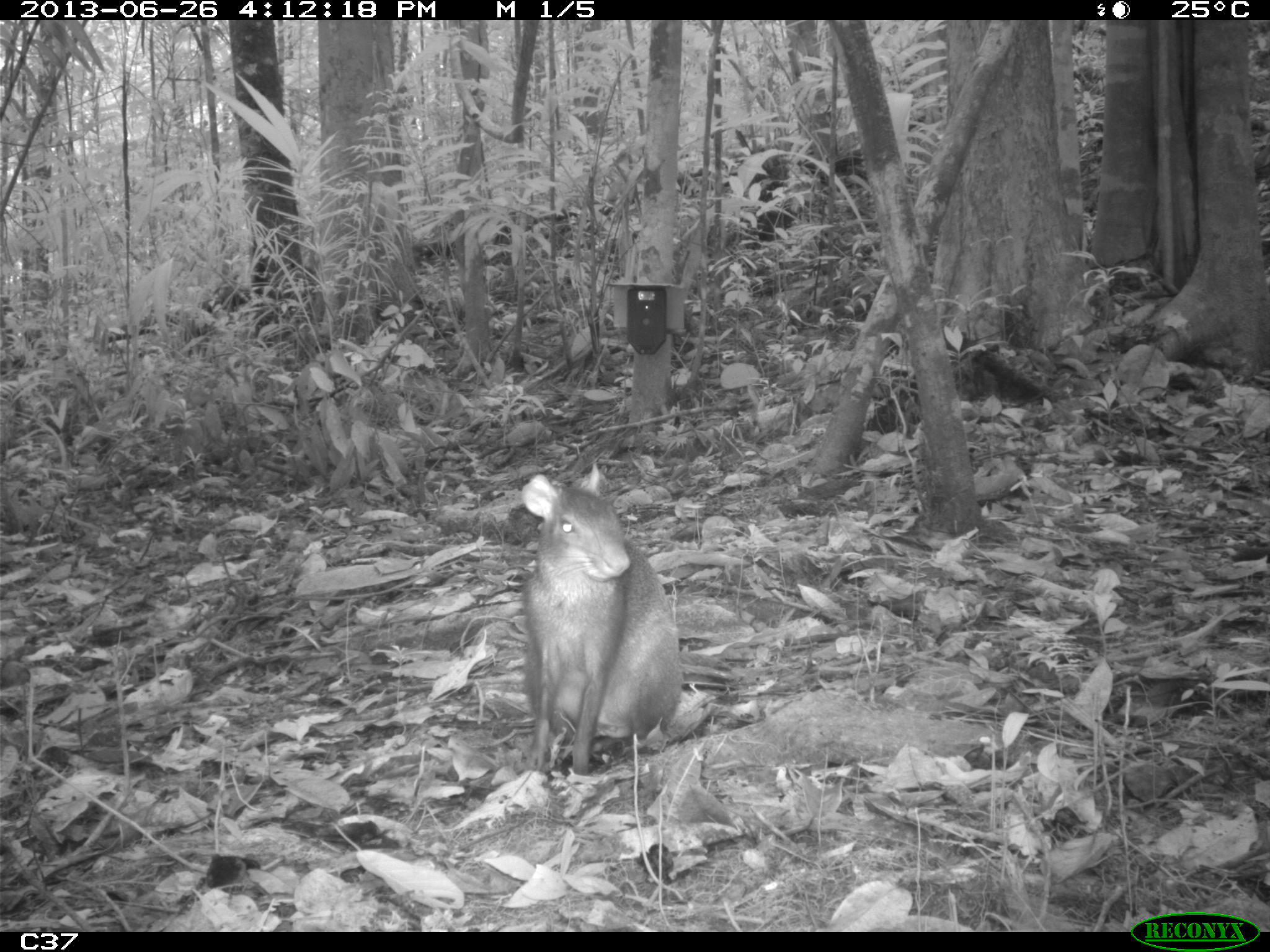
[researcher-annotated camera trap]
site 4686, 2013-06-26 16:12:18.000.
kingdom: Animalia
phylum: Chordata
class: Mammalia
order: Rodentia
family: Dasyproctidae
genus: Dasyprocta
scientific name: Dasyprocta leporina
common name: red-rumped agouti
Dasyprocta leporina (red-rumped agouti), count 1, age adult.